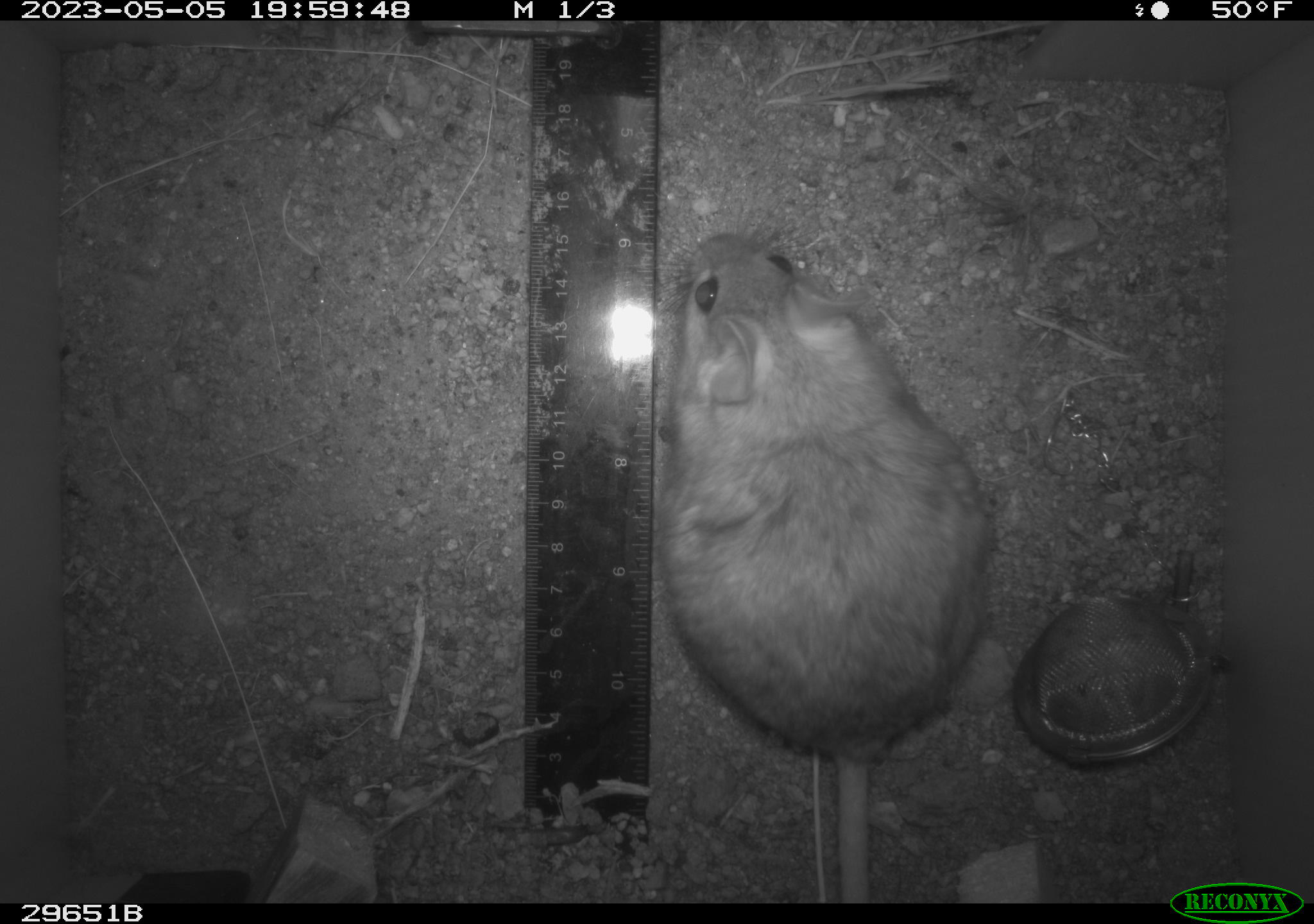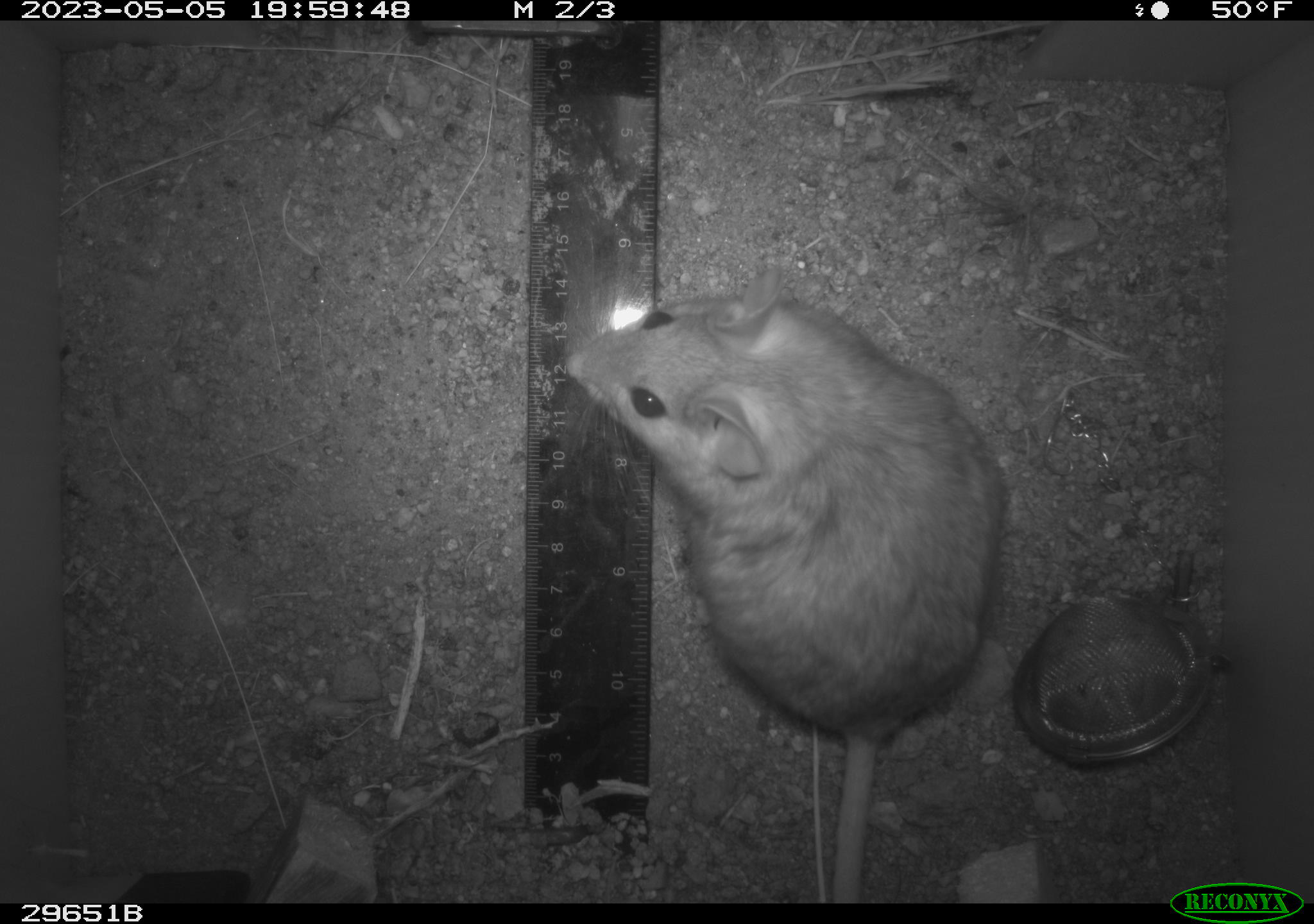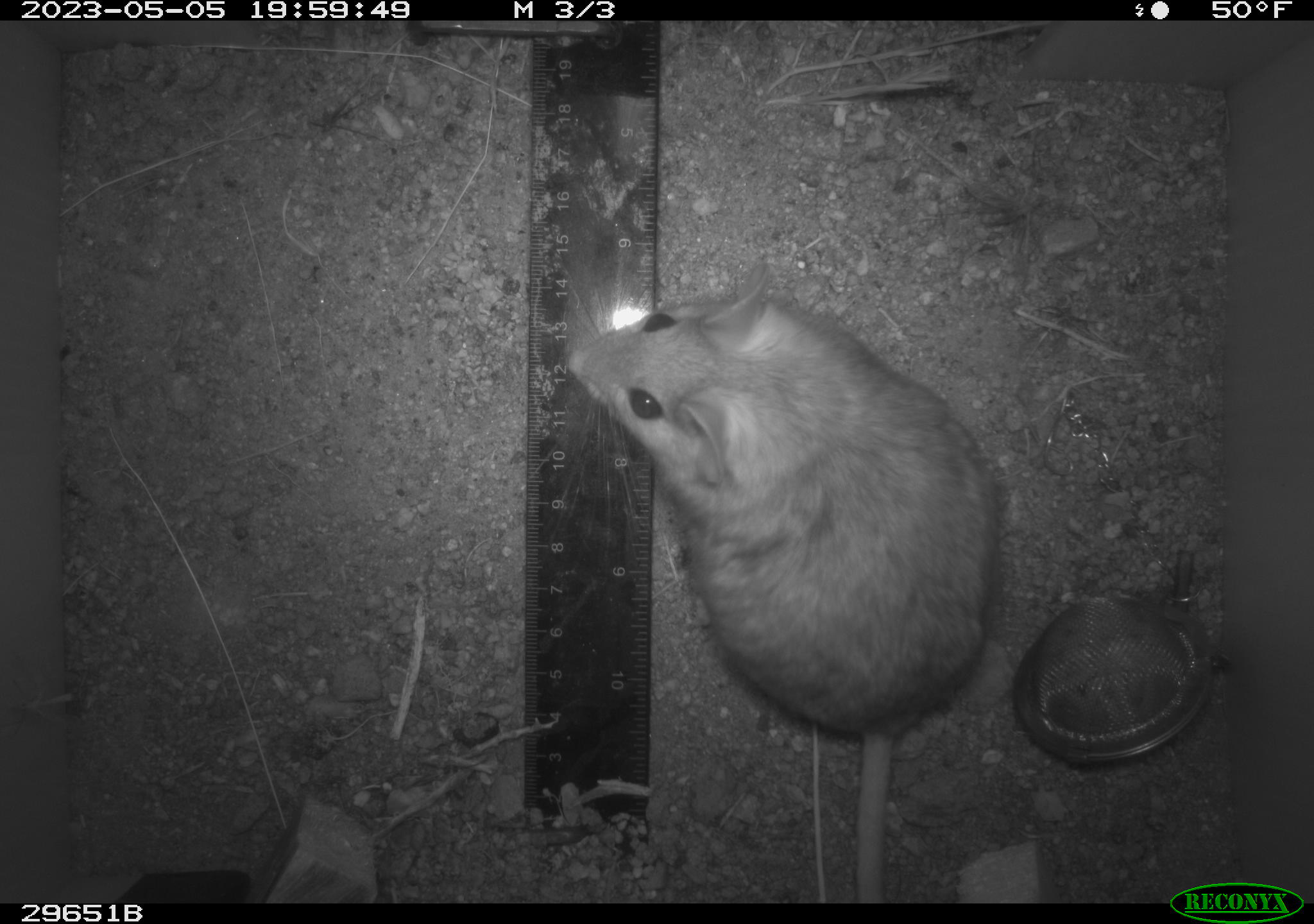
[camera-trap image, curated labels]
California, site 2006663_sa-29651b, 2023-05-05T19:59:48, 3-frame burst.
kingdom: Animalia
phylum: Chordata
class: Mammalia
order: Rodentia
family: Cricetidae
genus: Neotoma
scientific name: Neotoma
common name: pack rat or woodrat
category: neotoma species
Neotoma species (pack rat or woodrat) (Neotoma).